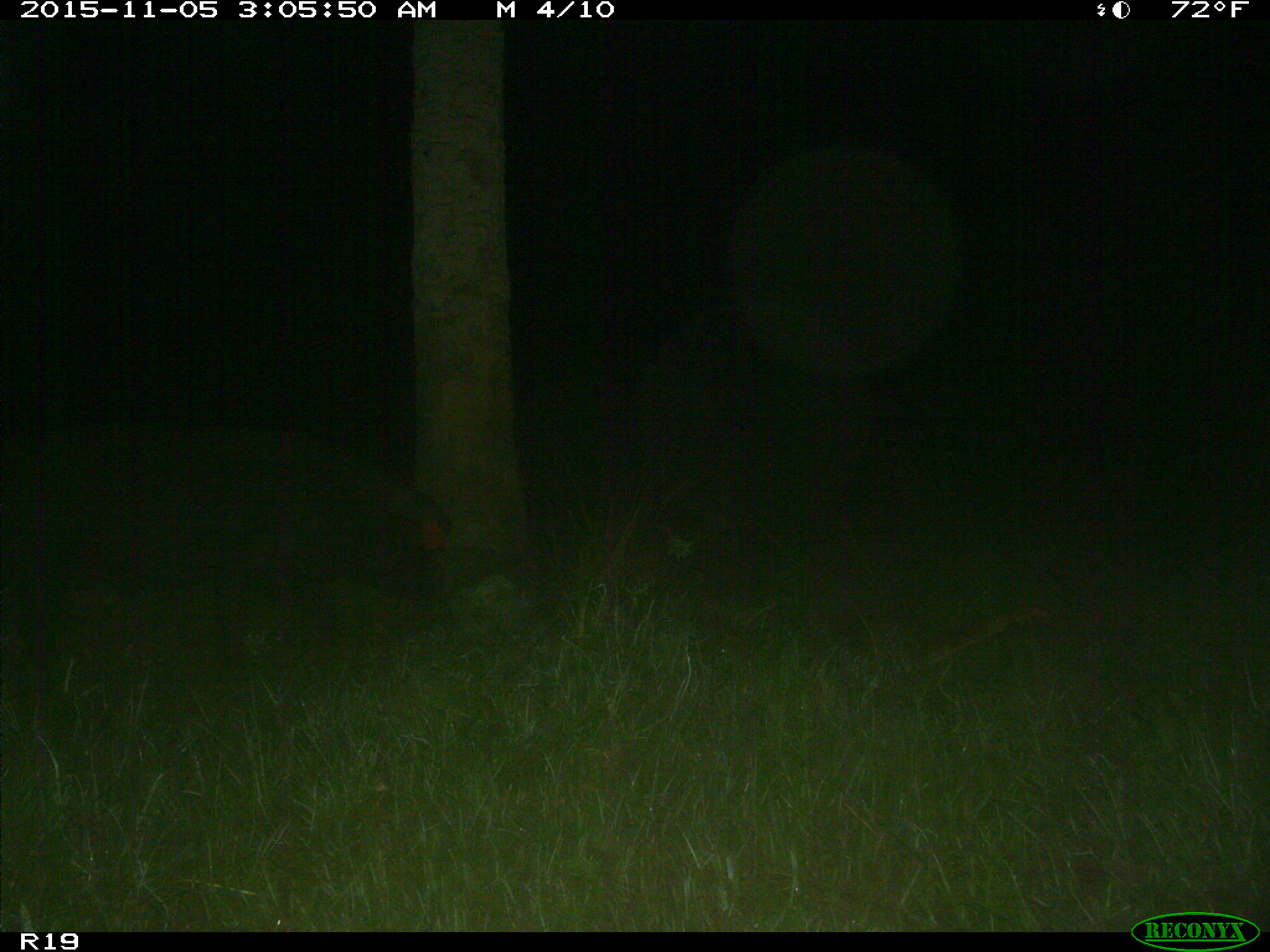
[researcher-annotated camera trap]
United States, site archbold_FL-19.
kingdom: Animalia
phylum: Chordata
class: Mammalia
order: Artiodactyla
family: Suidae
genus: Sus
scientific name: Sus scrofa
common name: wild boar